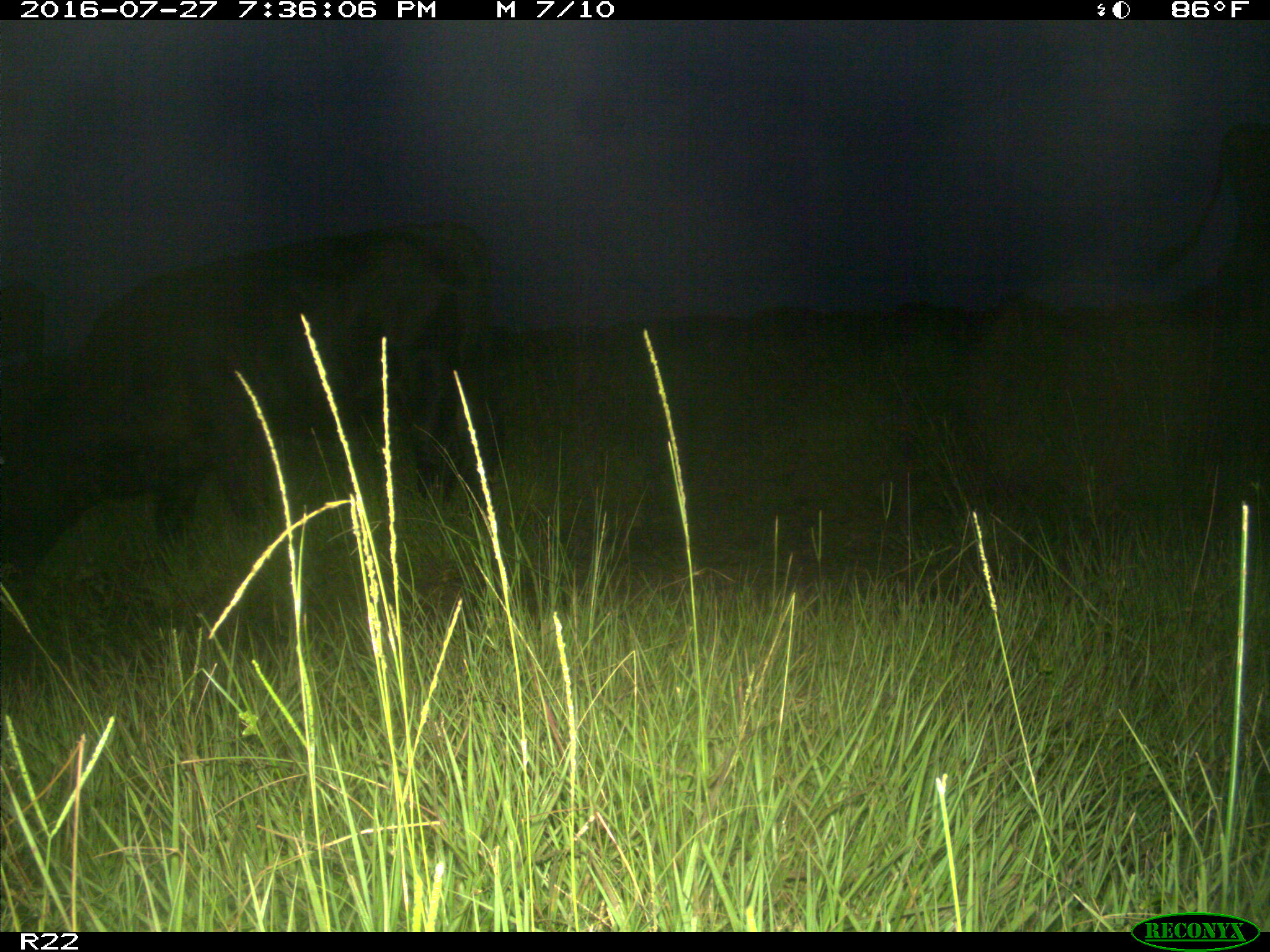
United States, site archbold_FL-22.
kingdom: Animalia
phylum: Chordata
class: Mammalia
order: Artiodactyla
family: Bovidae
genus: Bos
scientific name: Bos taurus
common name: domestic cow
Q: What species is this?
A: Bos taurus (domestic cow).